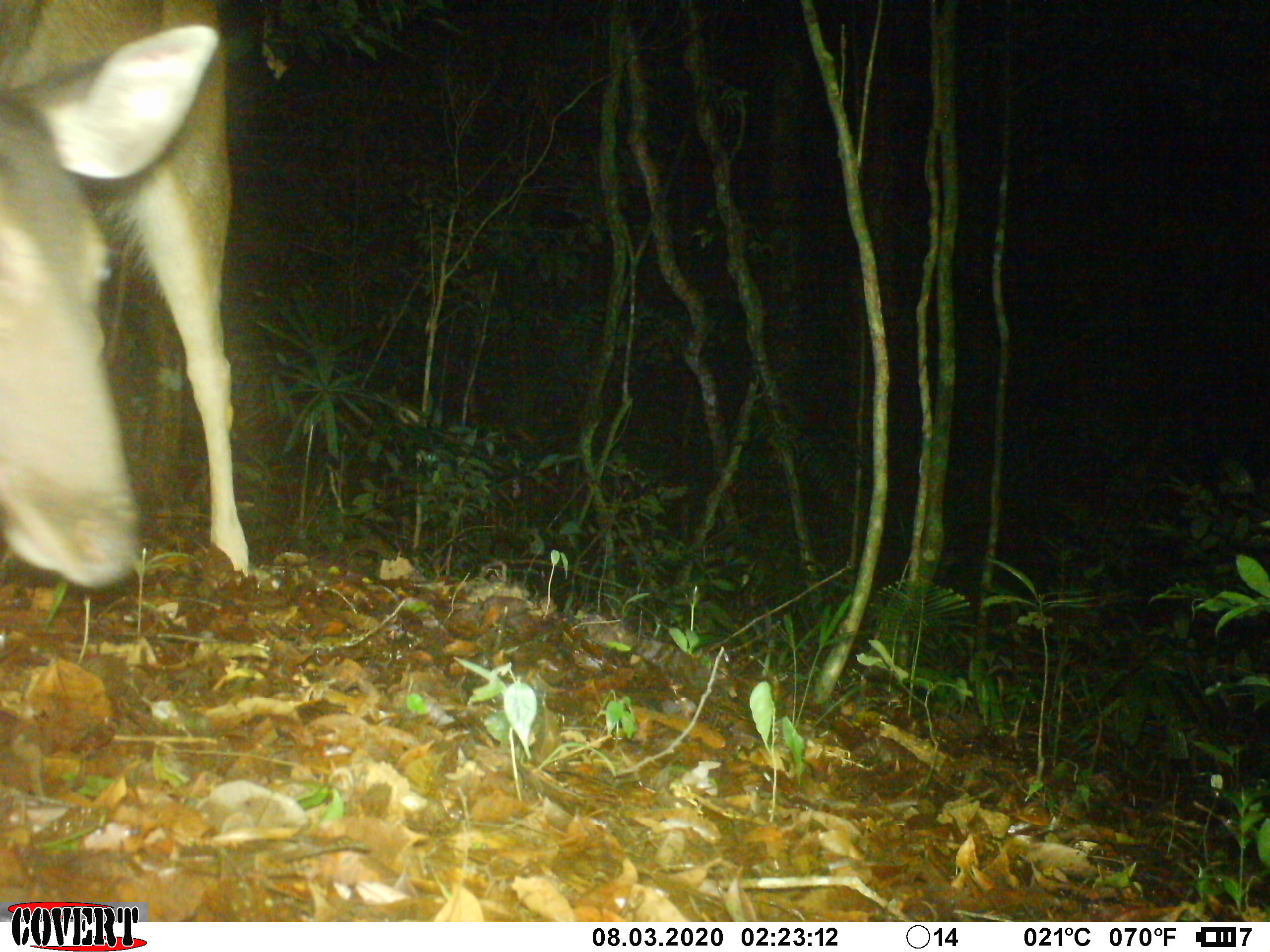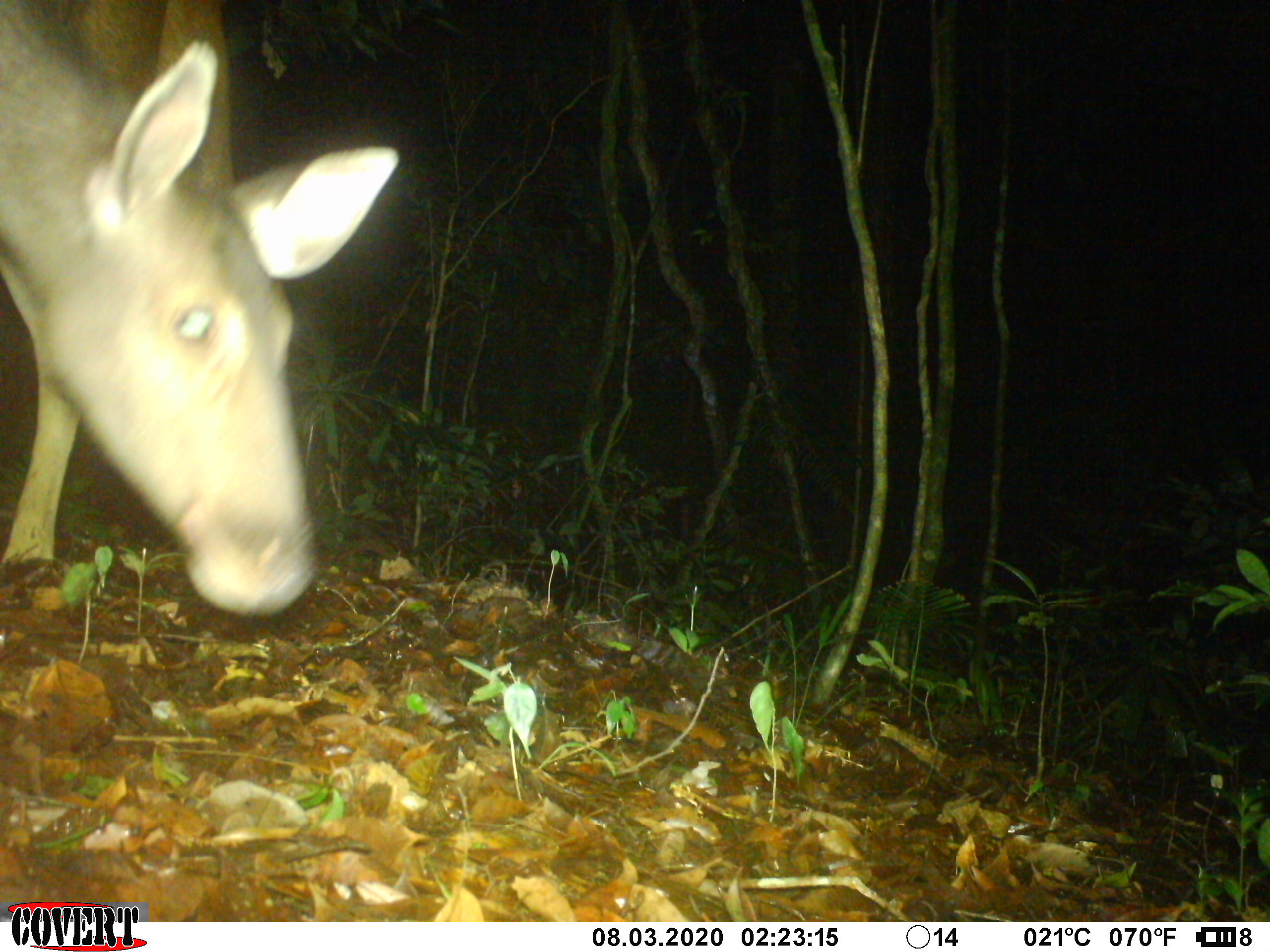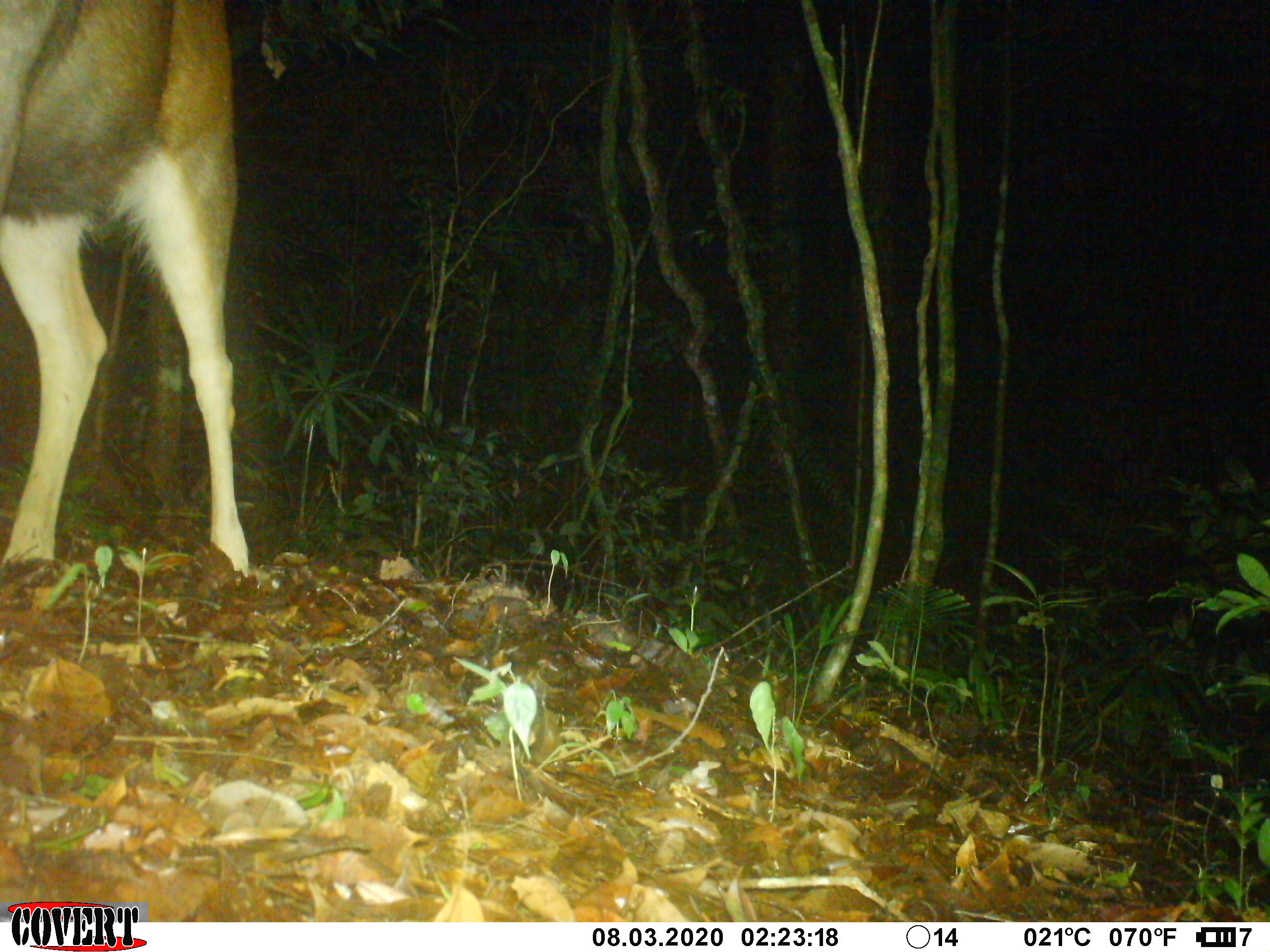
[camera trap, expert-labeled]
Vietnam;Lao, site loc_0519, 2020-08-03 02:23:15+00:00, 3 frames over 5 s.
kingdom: Animalia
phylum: Chordata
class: Mammalia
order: Artiodactyla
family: Cervidae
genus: Rusa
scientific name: Rusa unicolor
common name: sambar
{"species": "sambar (Rusa unicolor)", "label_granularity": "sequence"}